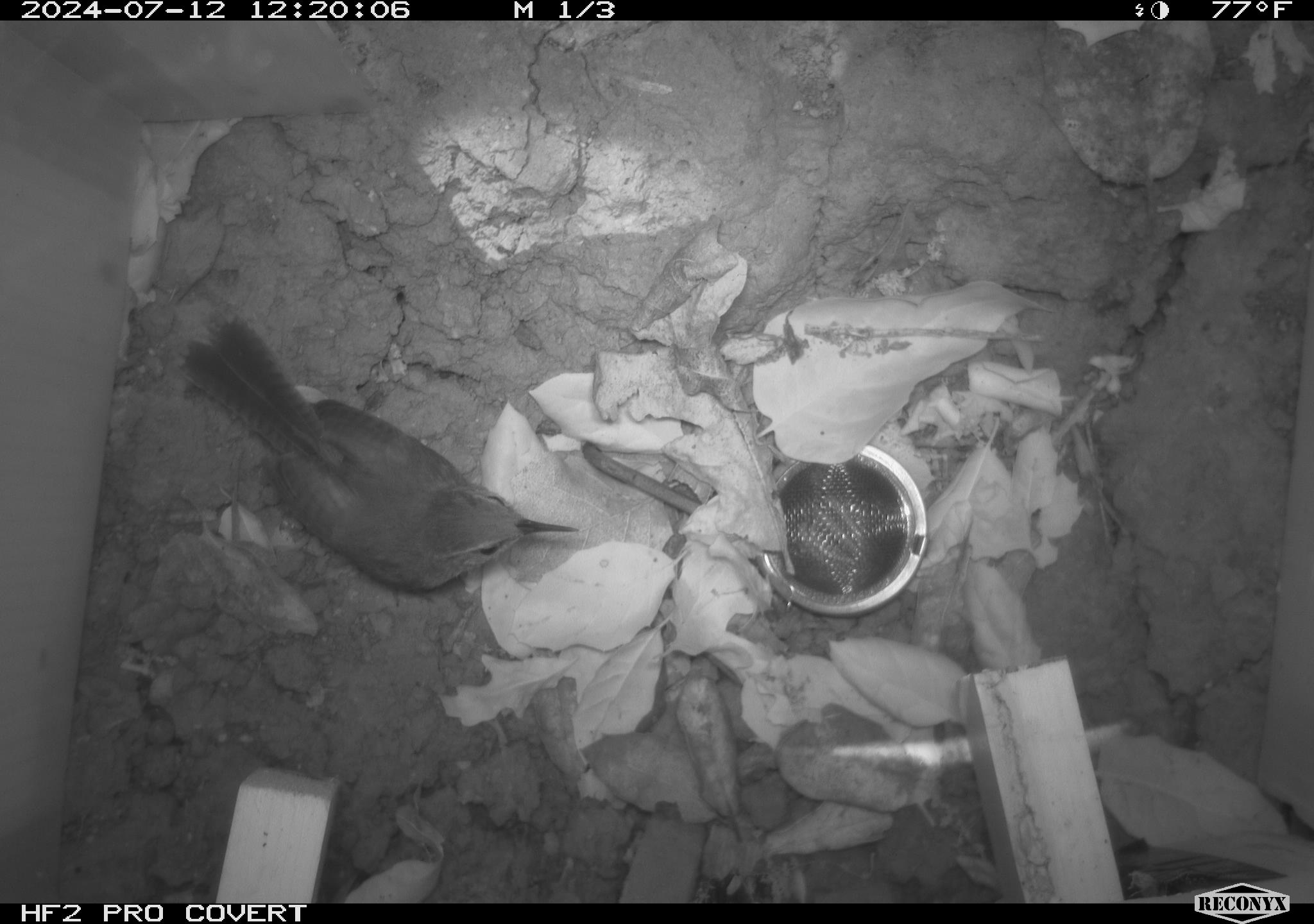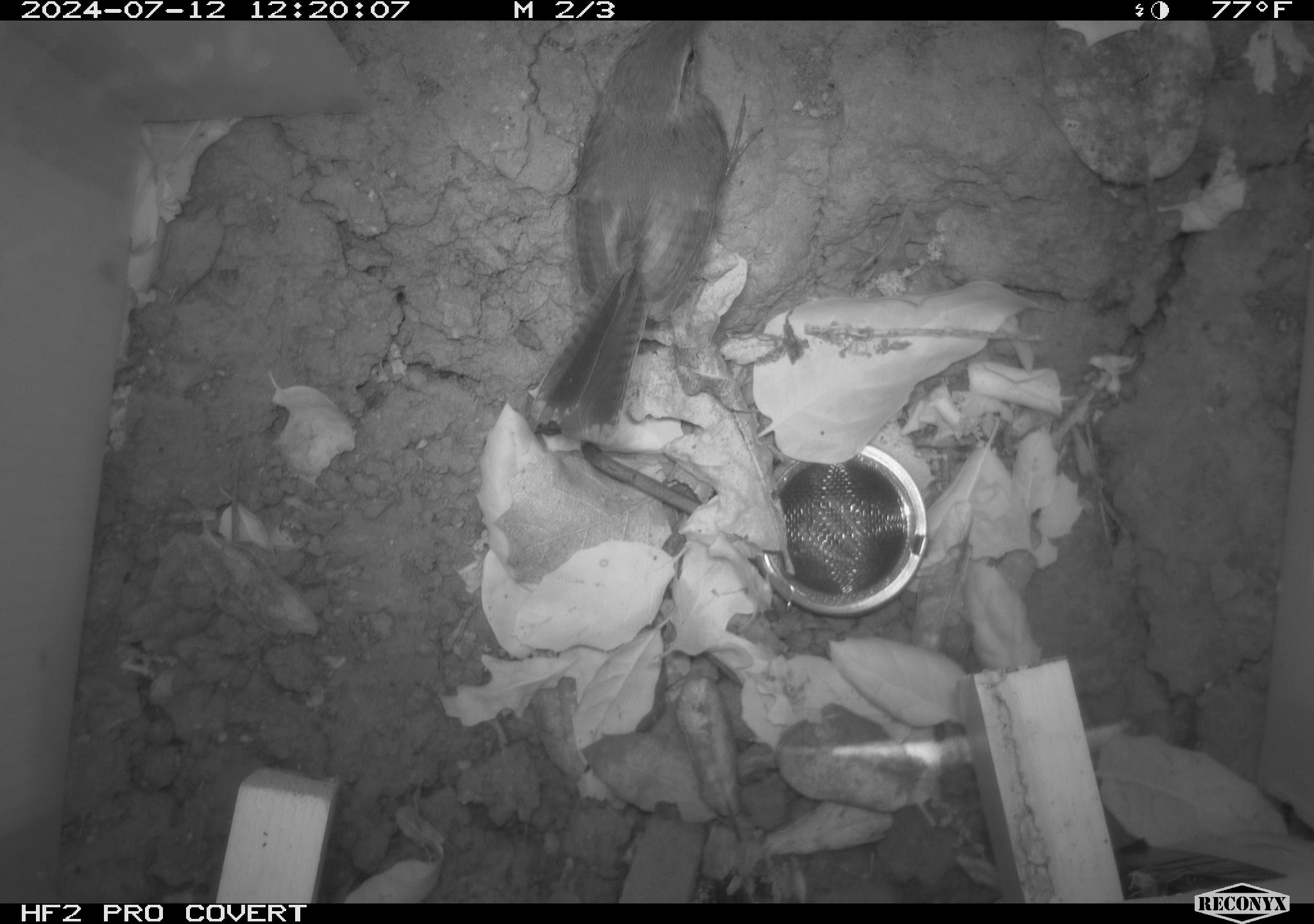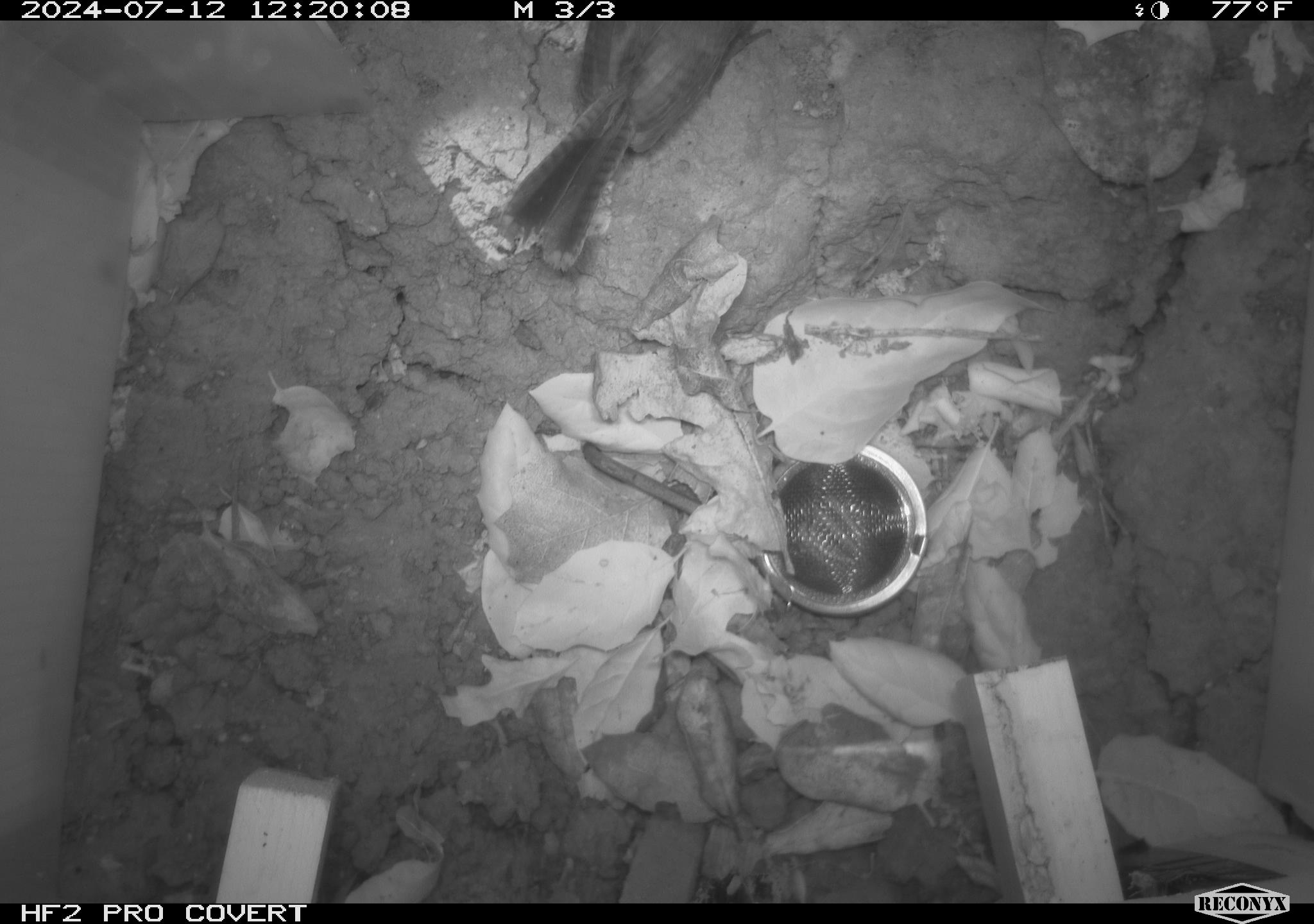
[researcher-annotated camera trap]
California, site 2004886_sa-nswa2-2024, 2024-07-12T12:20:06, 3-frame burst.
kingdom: Animalia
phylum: Chordata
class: Aves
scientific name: Aves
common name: bird